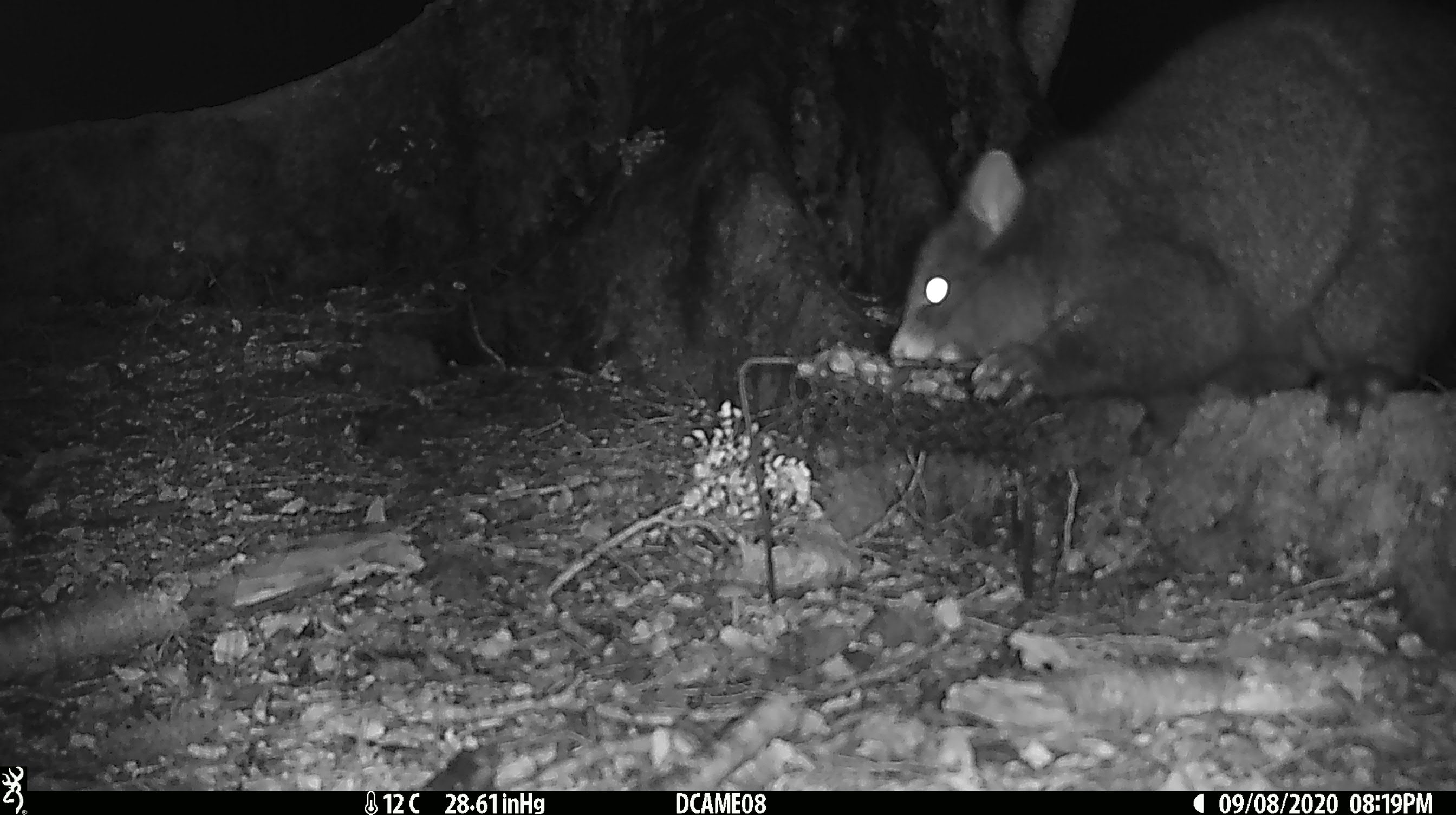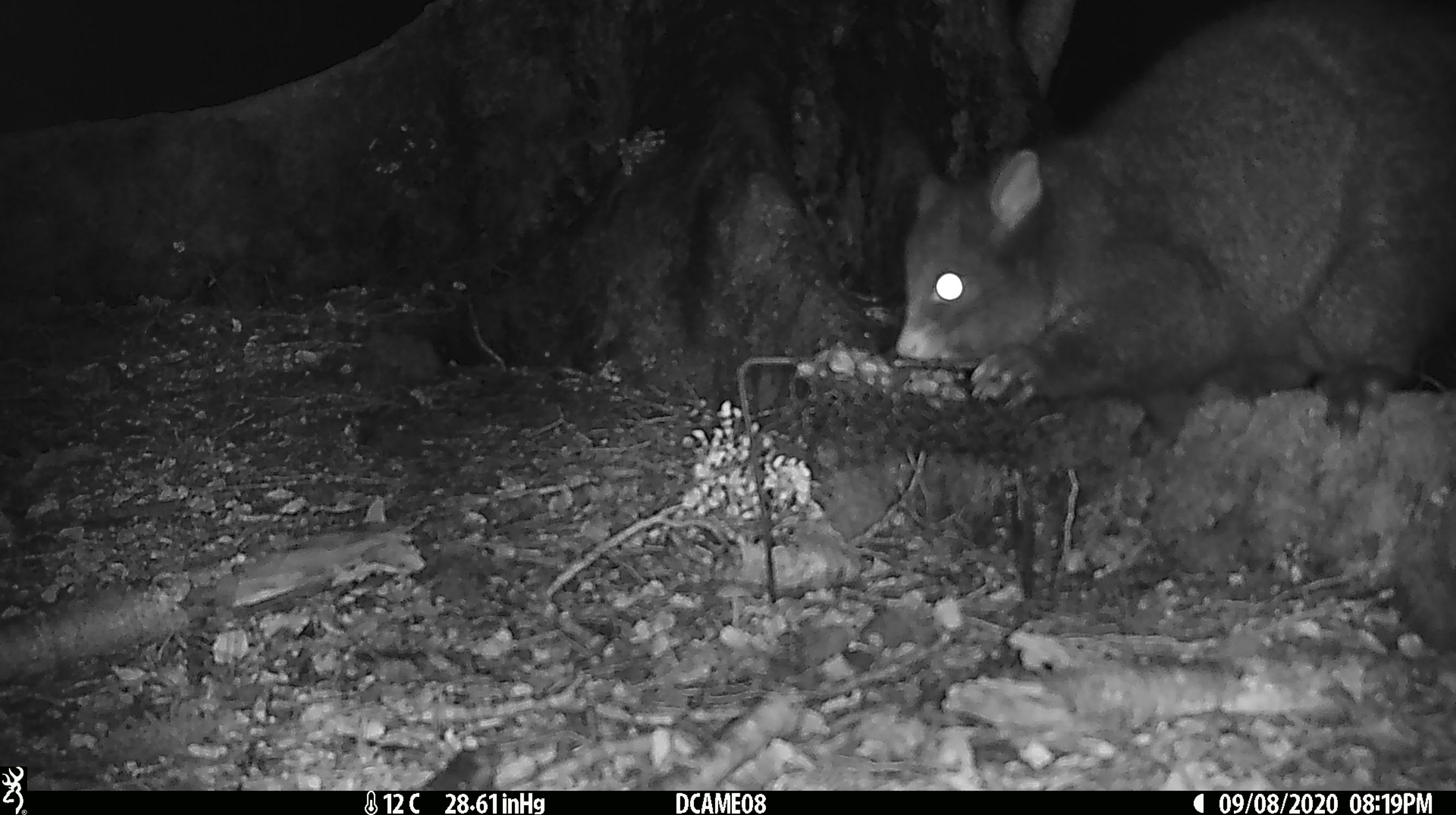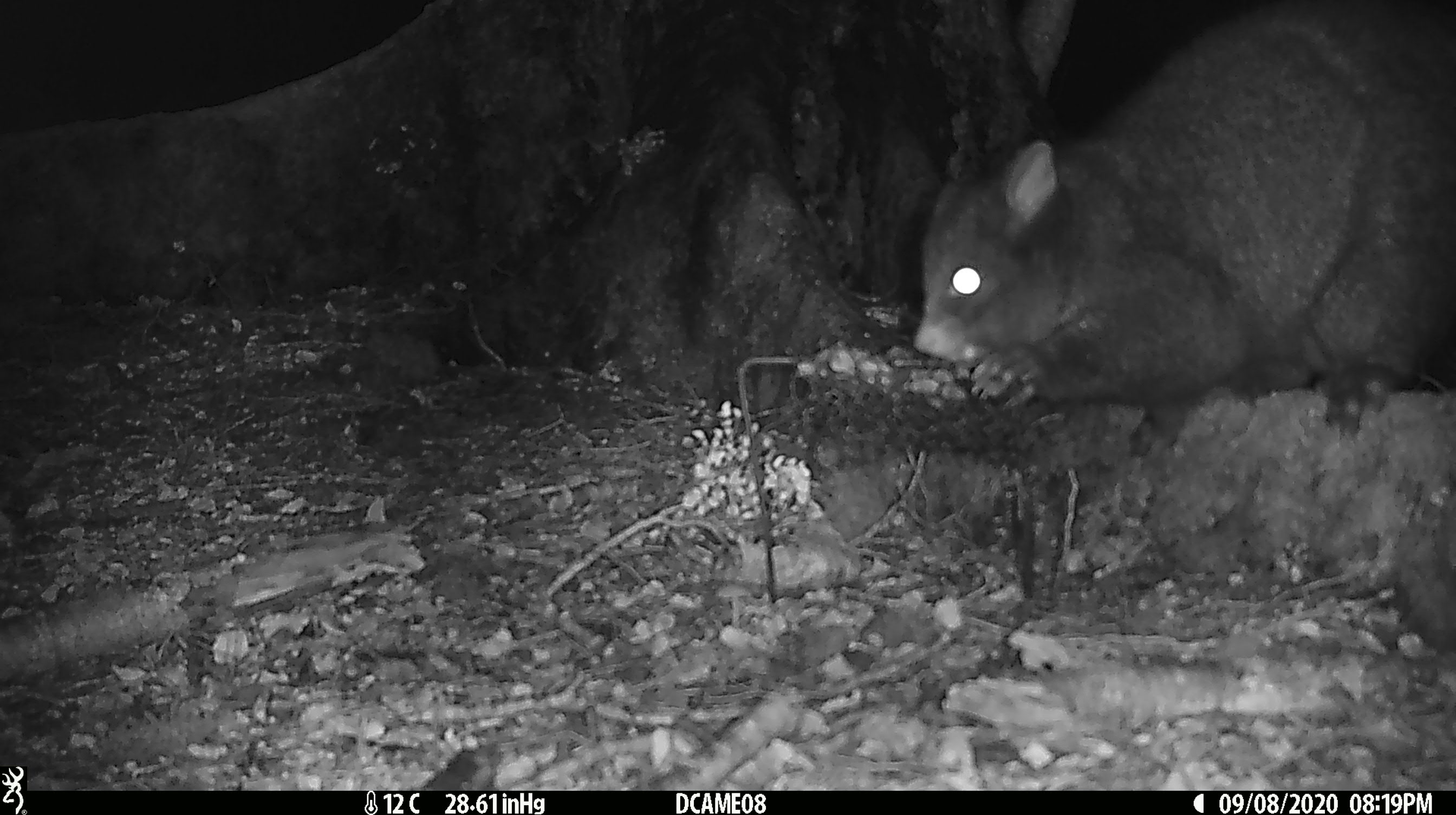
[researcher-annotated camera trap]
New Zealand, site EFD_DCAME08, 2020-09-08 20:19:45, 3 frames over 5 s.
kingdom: Animalia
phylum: Chordata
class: Mammalia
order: Diprotodontia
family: Phalangeridae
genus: Trichosurus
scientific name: Trichosurus vulpecula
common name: common brushtail possum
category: possum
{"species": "possum (common brushtail possum) (Trichosurus vulpecula)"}